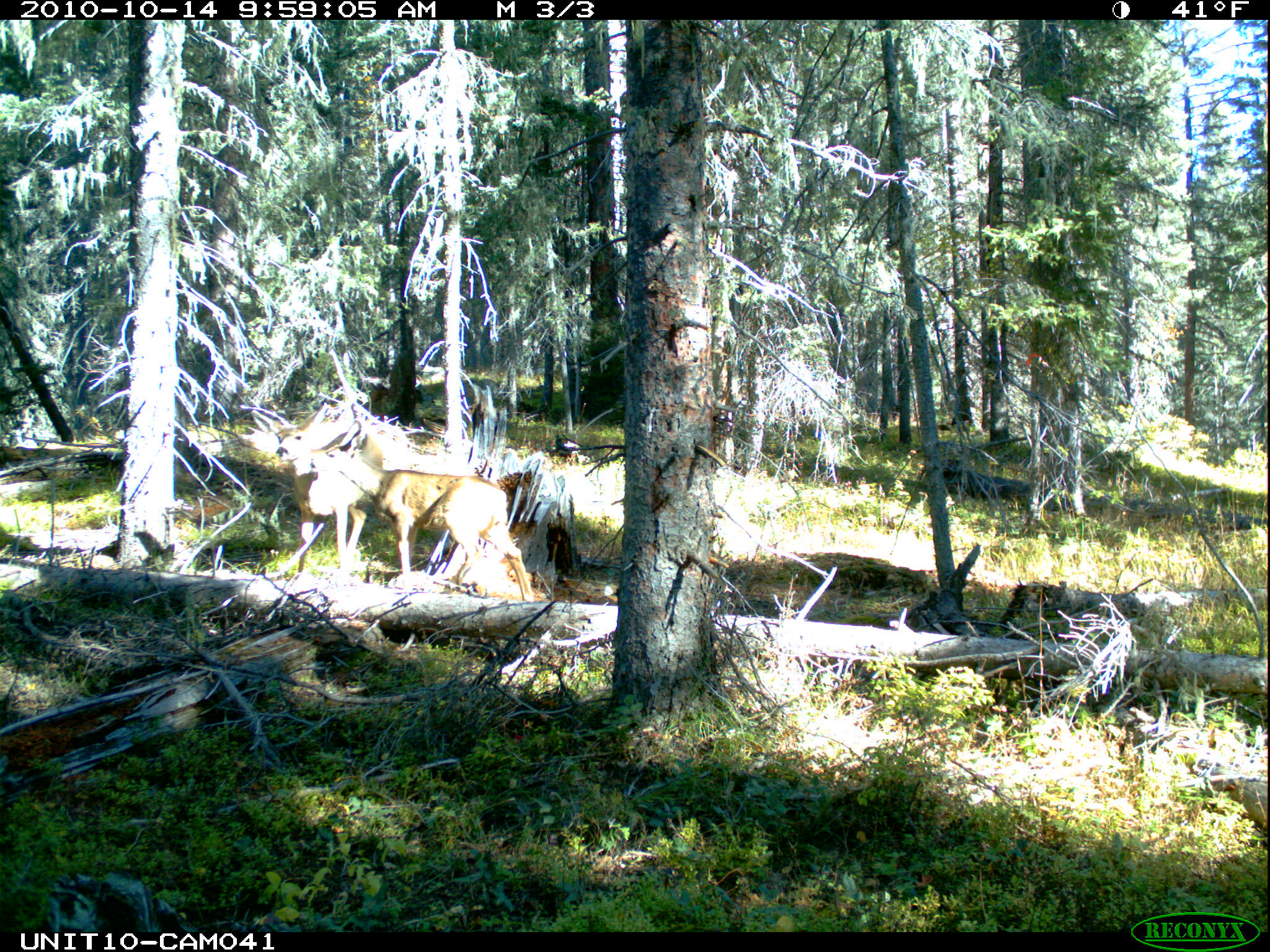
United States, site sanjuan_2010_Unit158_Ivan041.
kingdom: Animalia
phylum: Chordata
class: Mammalia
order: Artiodactyla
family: Cervidae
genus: Odocoileus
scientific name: Odocoileus hemionus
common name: mule deer